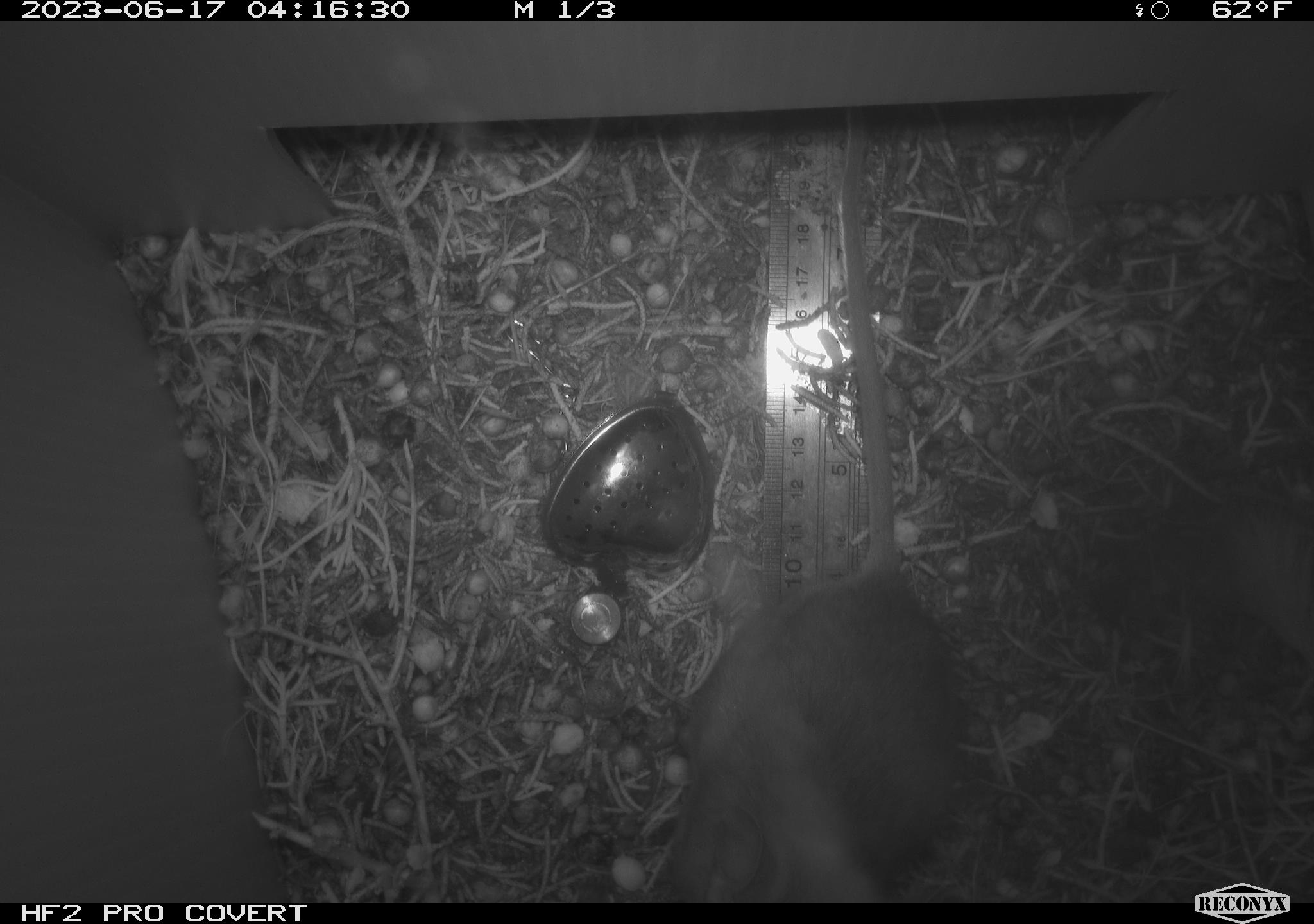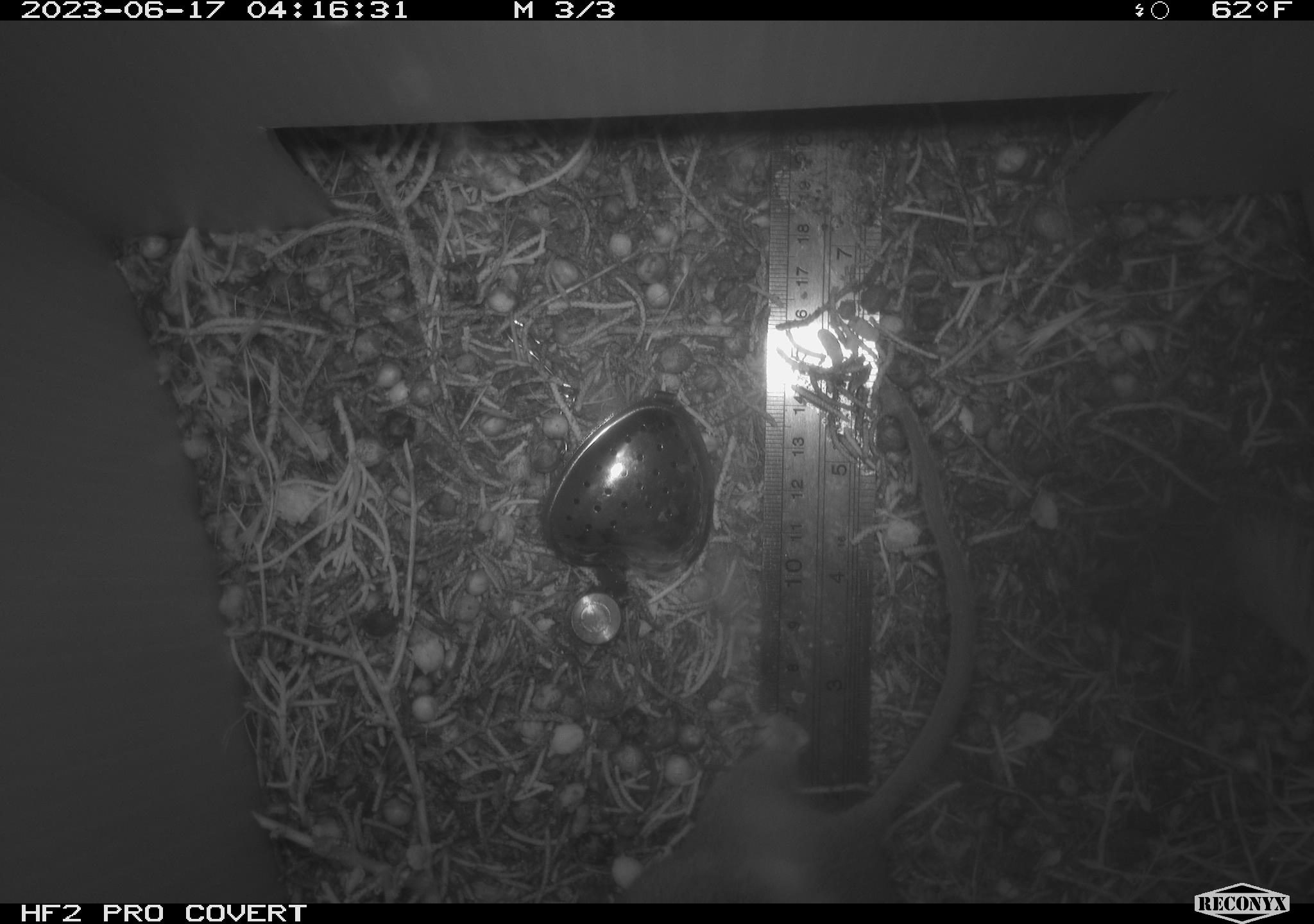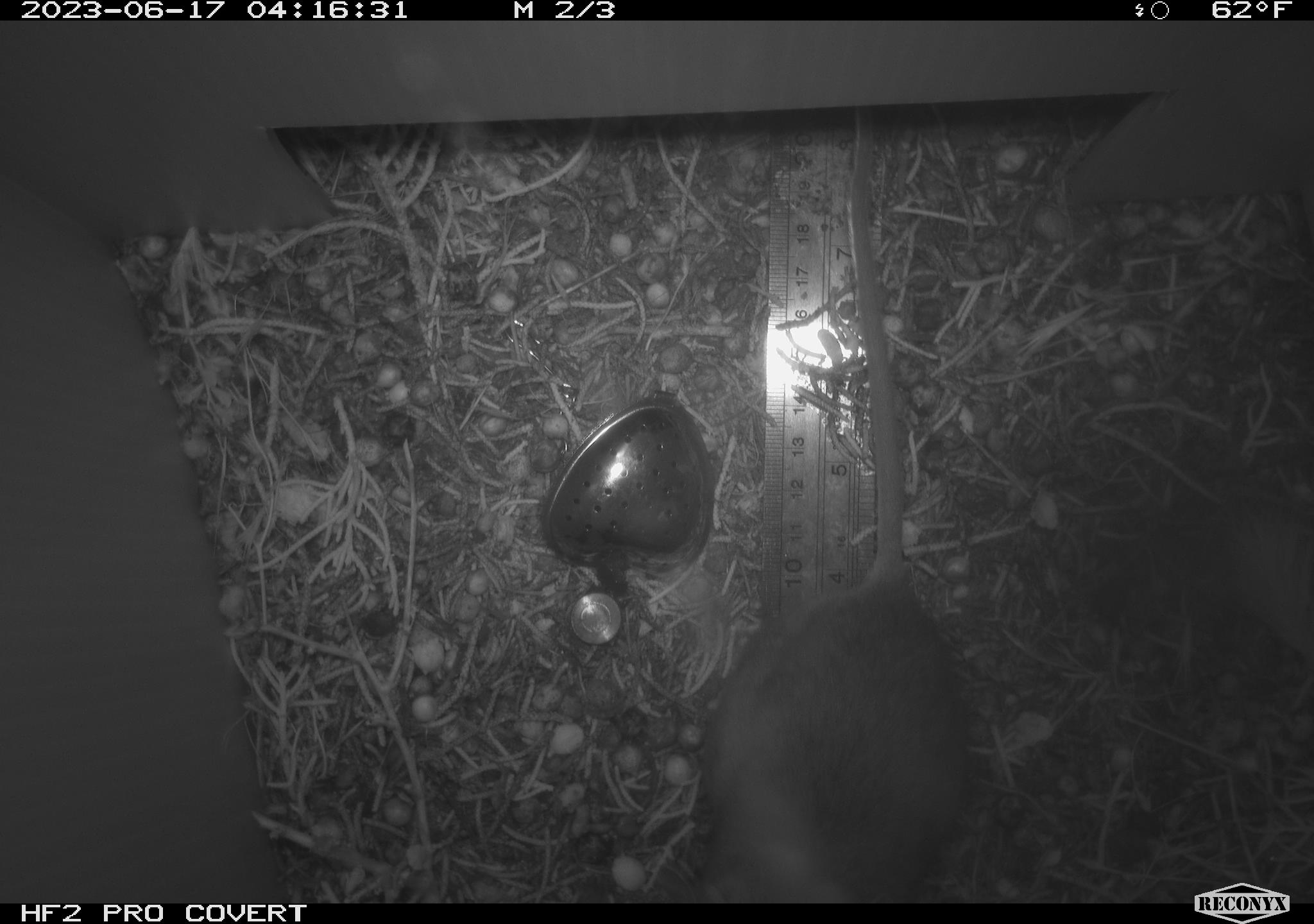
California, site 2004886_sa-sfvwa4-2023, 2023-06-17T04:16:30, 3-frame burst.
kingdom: Animalia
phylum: Chordata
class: Mammalia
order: Rodentia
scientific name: Rodentia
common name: rodent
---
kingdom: Animalia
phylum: Chordata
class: Mammalia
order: Rodentia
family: Cricetidae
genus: Neotoma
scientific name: Neotoma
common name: pack rat or woodrat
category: neotoma species